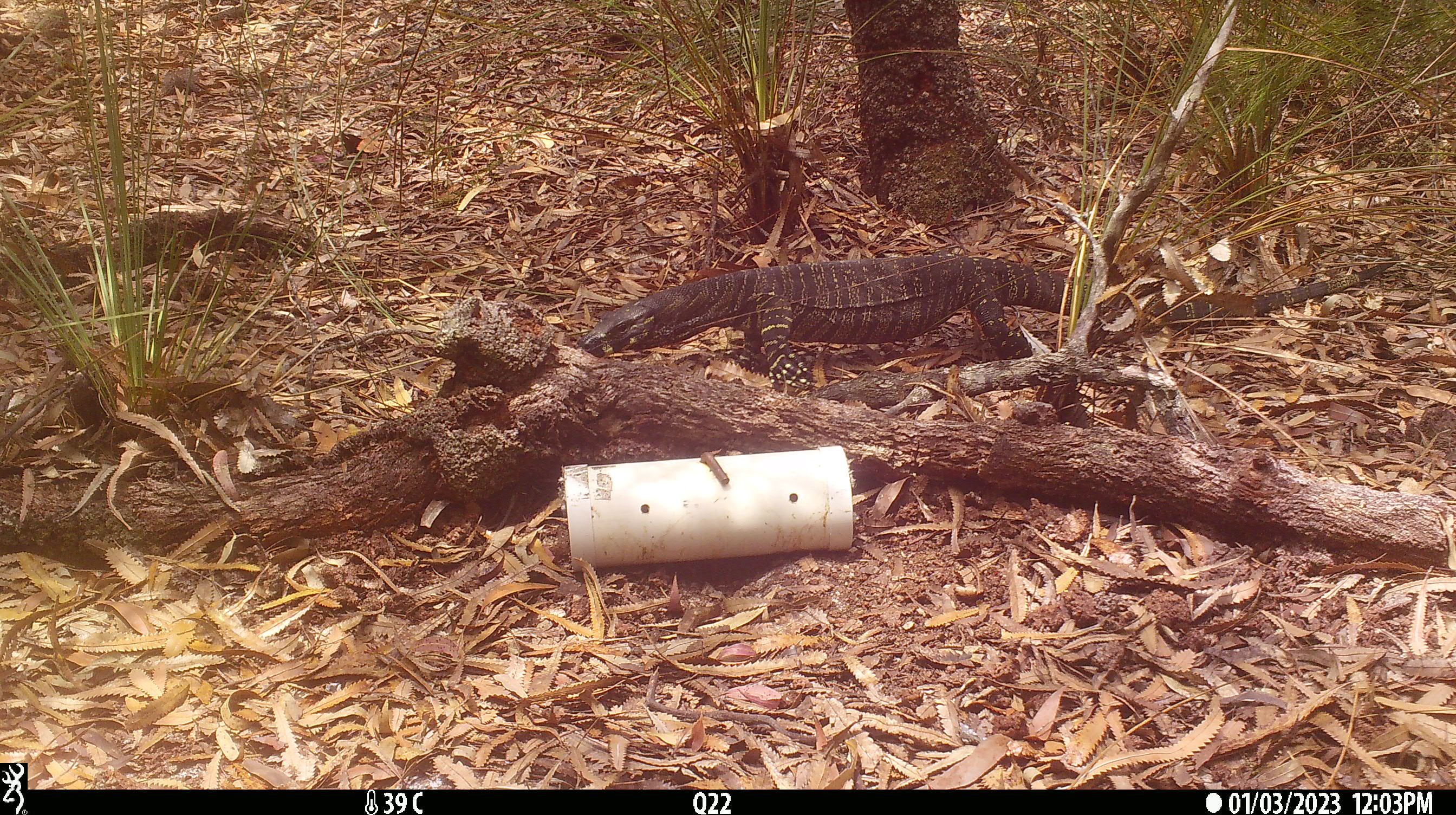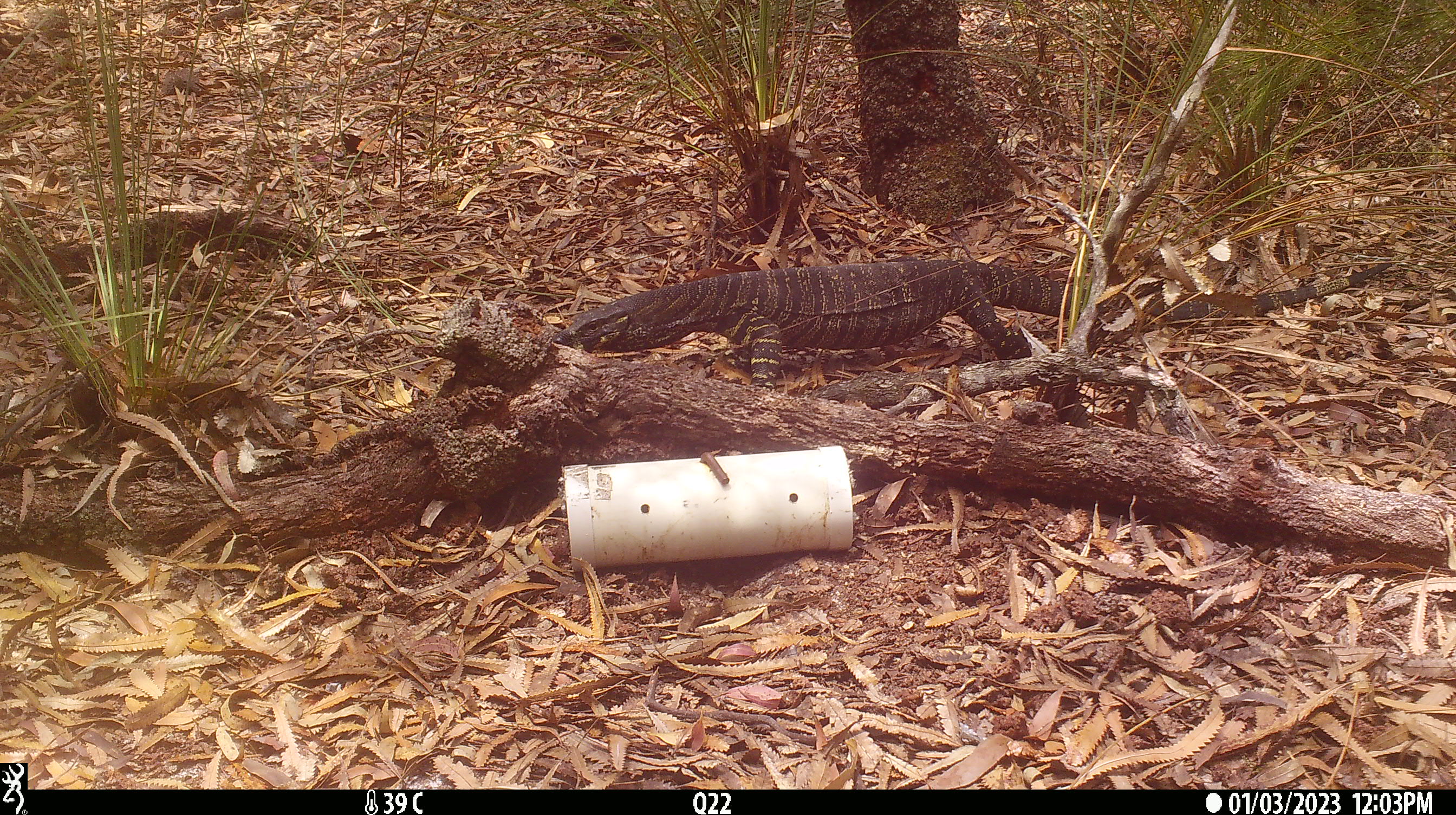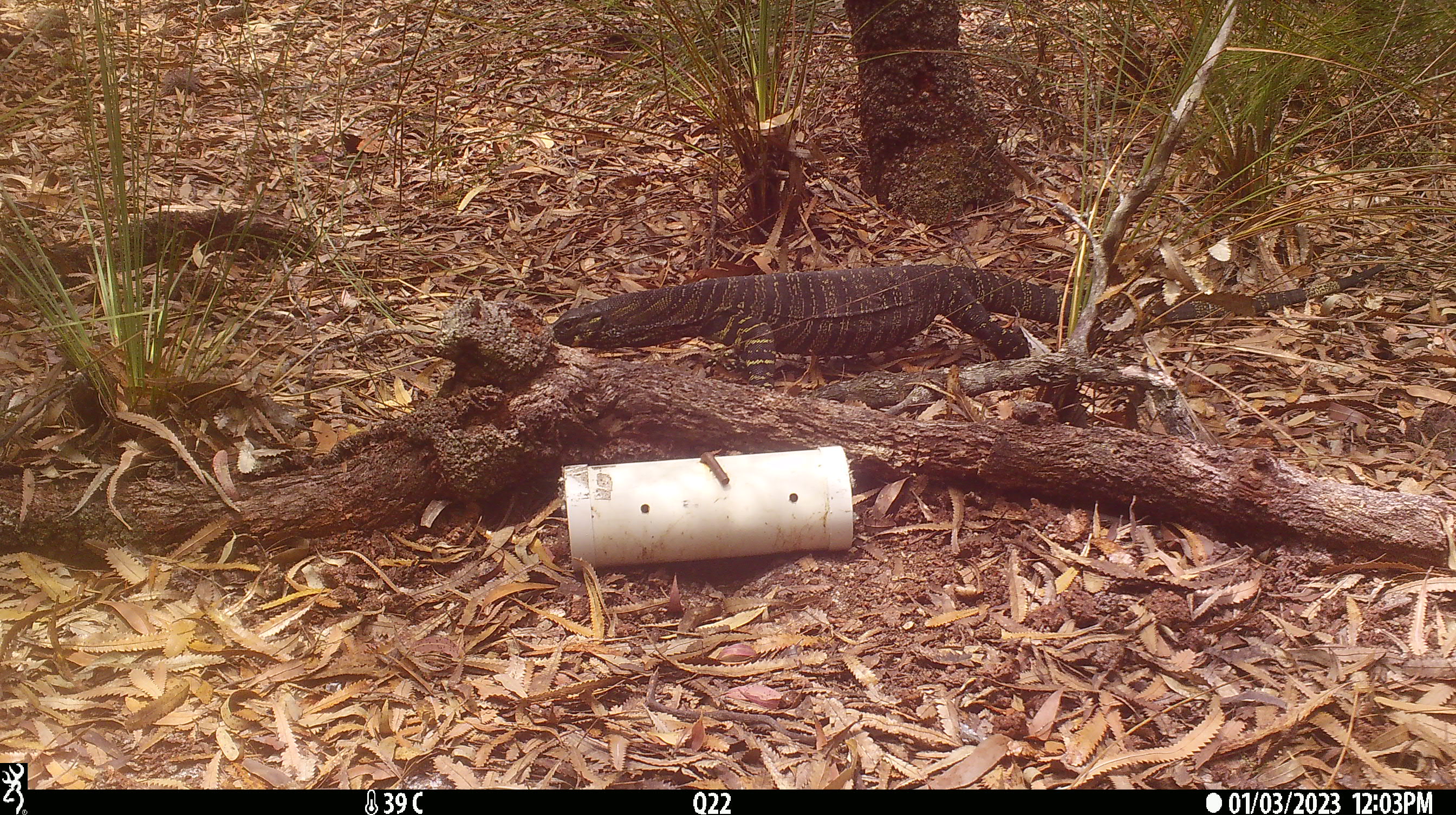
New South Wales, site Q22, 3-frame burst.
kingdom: Animalia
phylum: Chordata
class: Reptilia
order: Squamata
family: Varanidae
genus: Varanus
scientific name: Varanus varius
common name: lace monitor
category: goanna